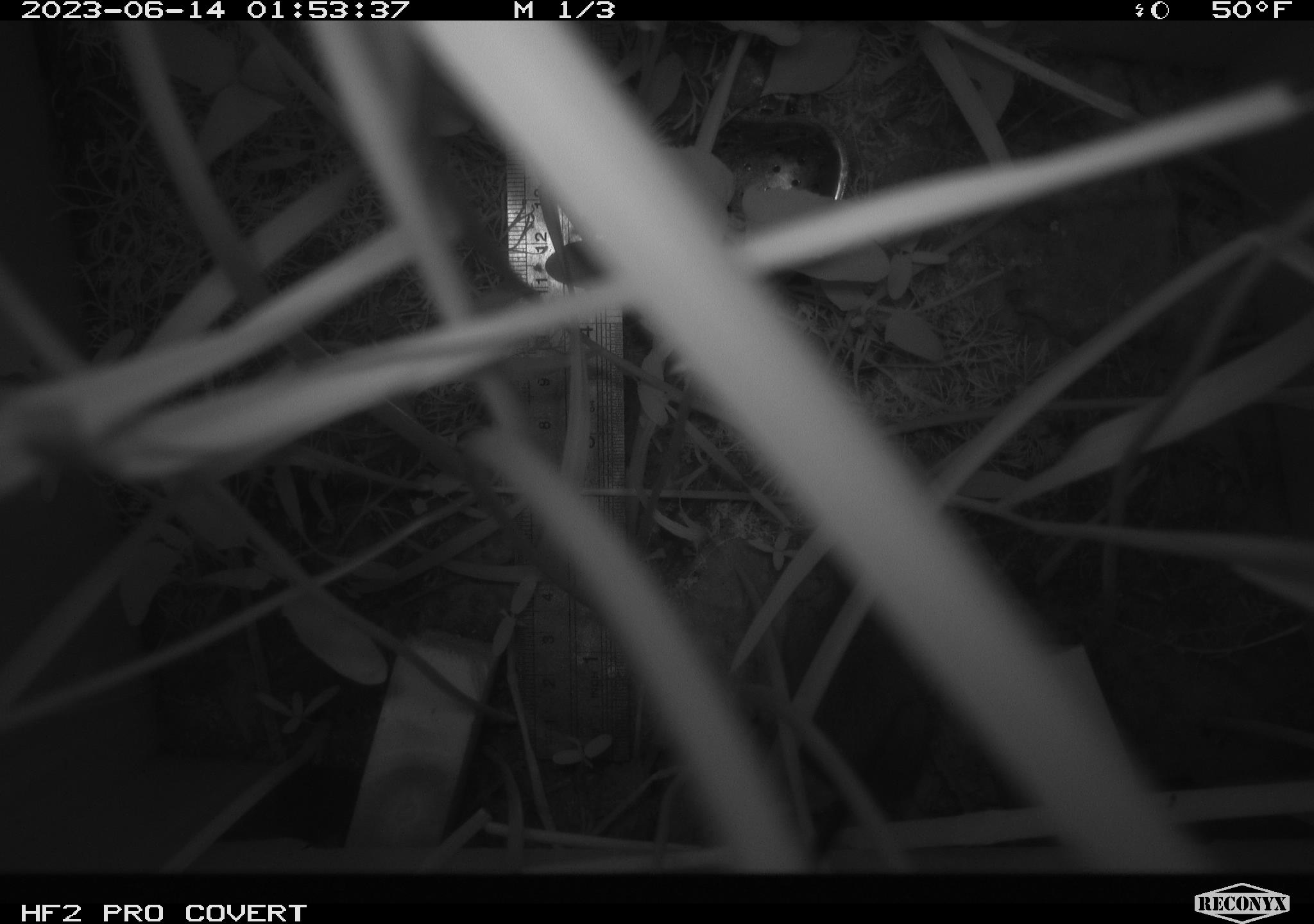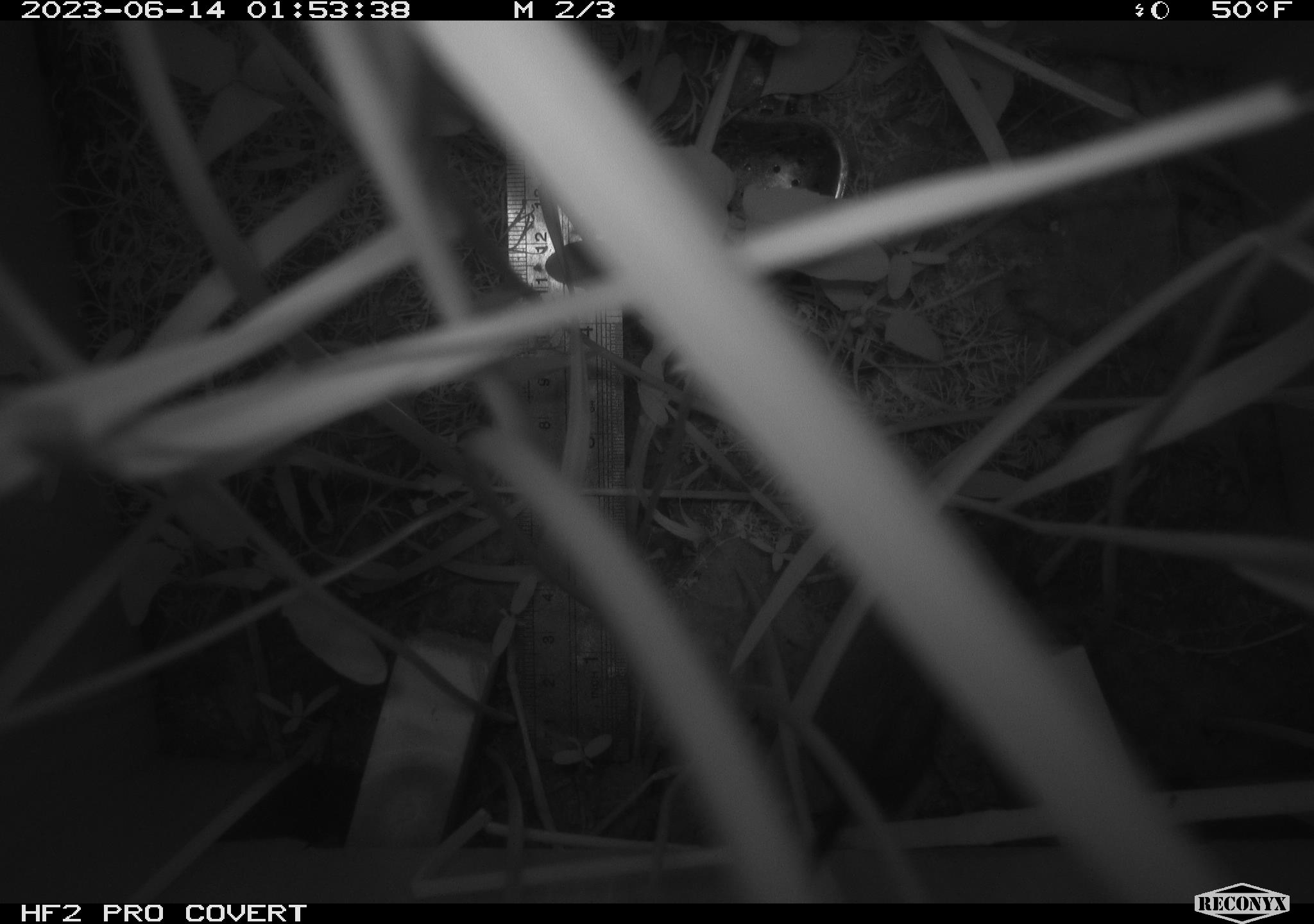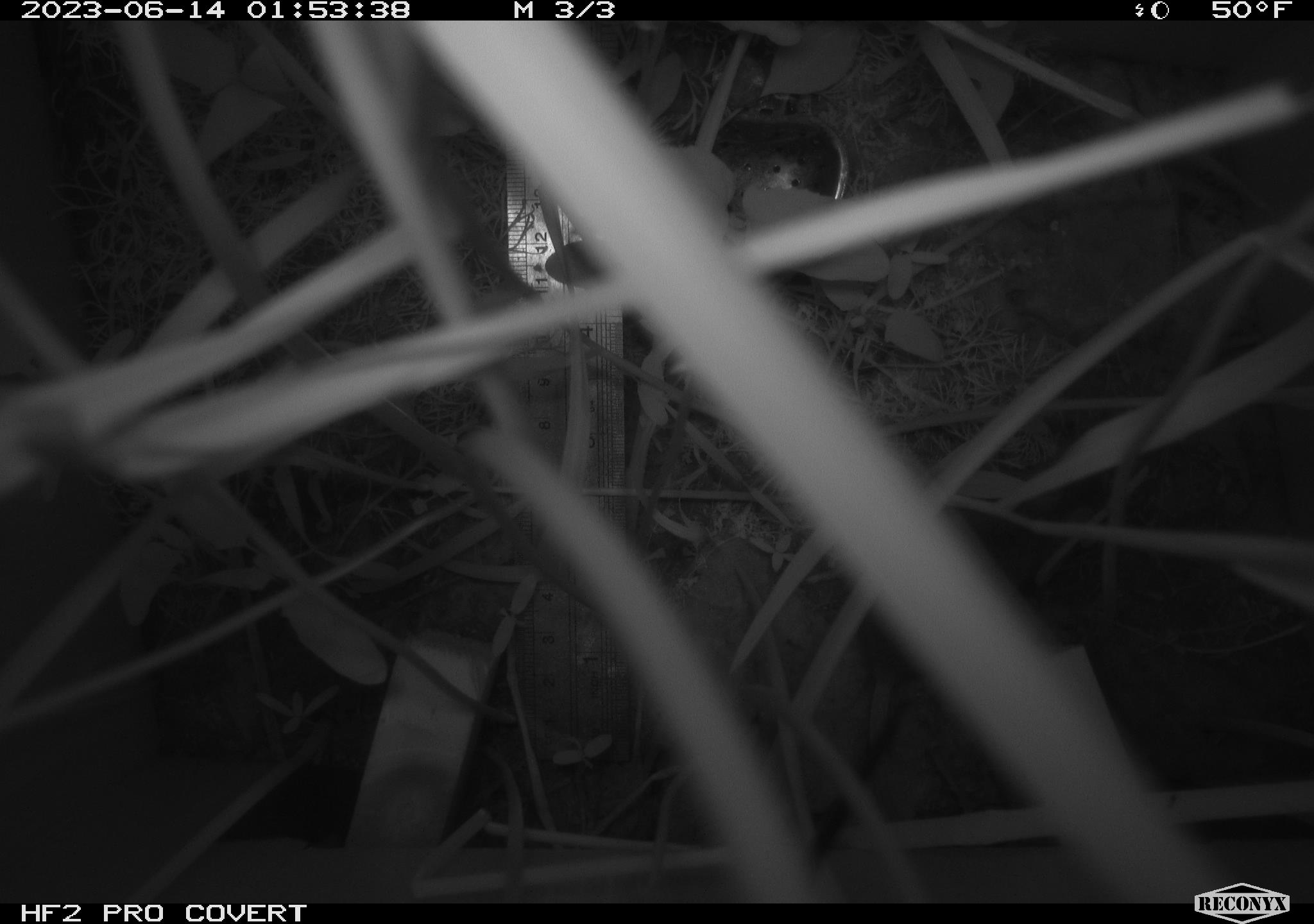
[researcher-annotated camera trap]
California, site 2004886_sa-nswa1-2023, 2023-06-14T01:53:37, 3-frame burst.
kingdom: Animalia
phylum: Chordata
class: Mammalia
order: Rodentia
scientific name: Rodentia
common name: mouse species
Mouse species (Rodentia).